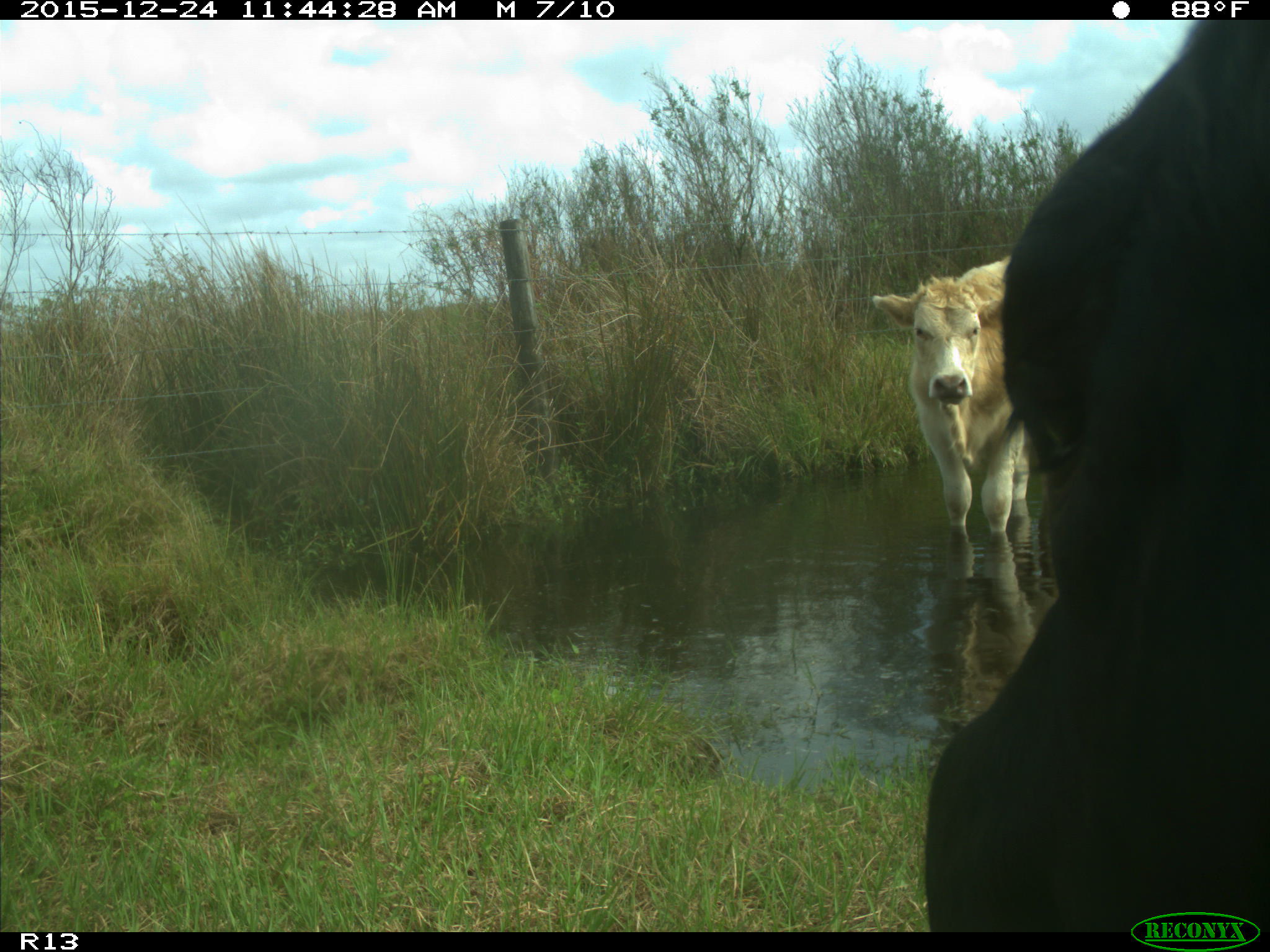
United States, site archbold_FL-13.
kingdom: Animalia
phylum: Chordata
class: Mammalia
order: Artiodactyla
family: Bovidae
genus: Bos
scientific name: Bos taurus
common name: domestic cow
Bos taurus (domestic cow).